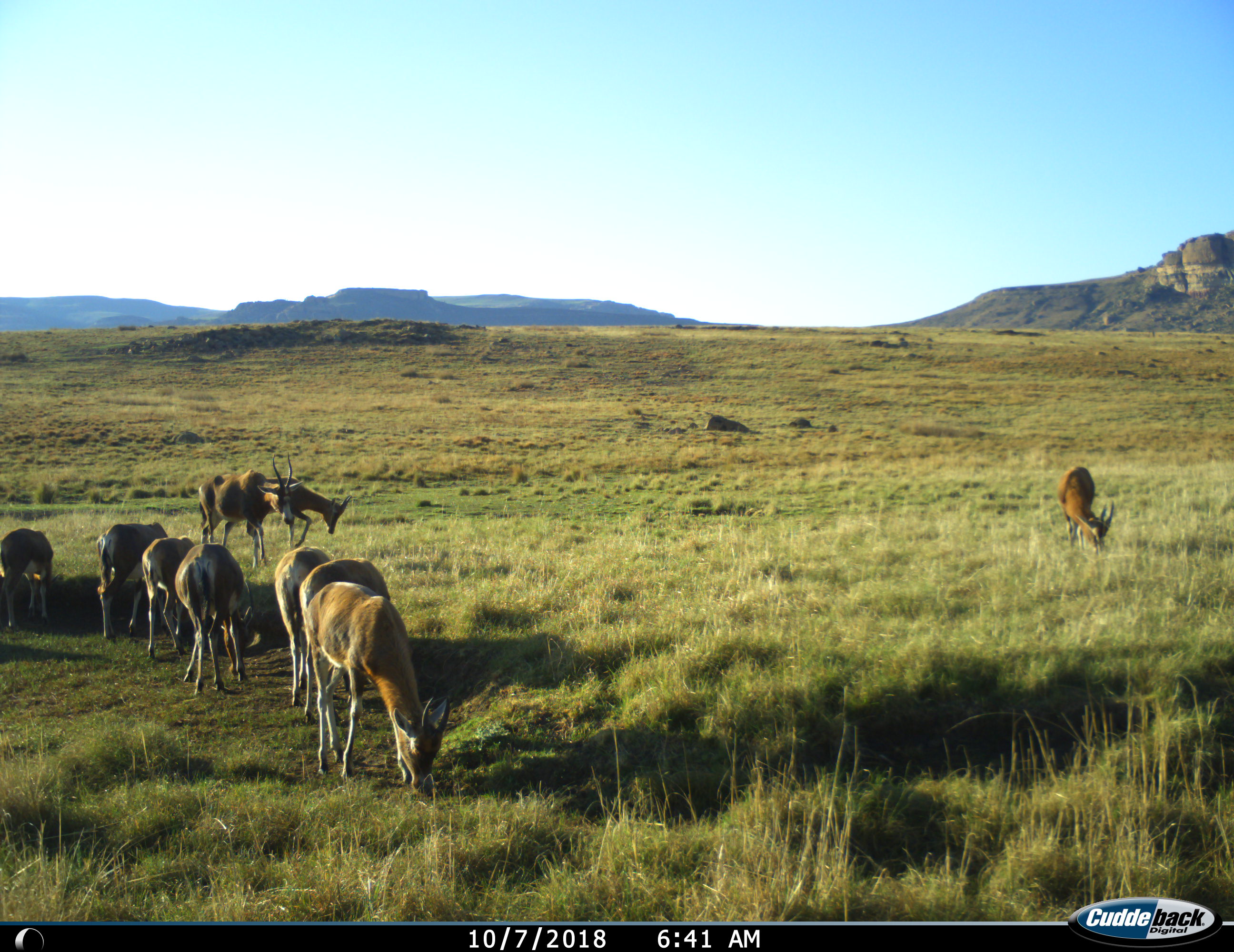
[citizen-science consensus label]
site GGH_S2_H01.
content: unidentified animal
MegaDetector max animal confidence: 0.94